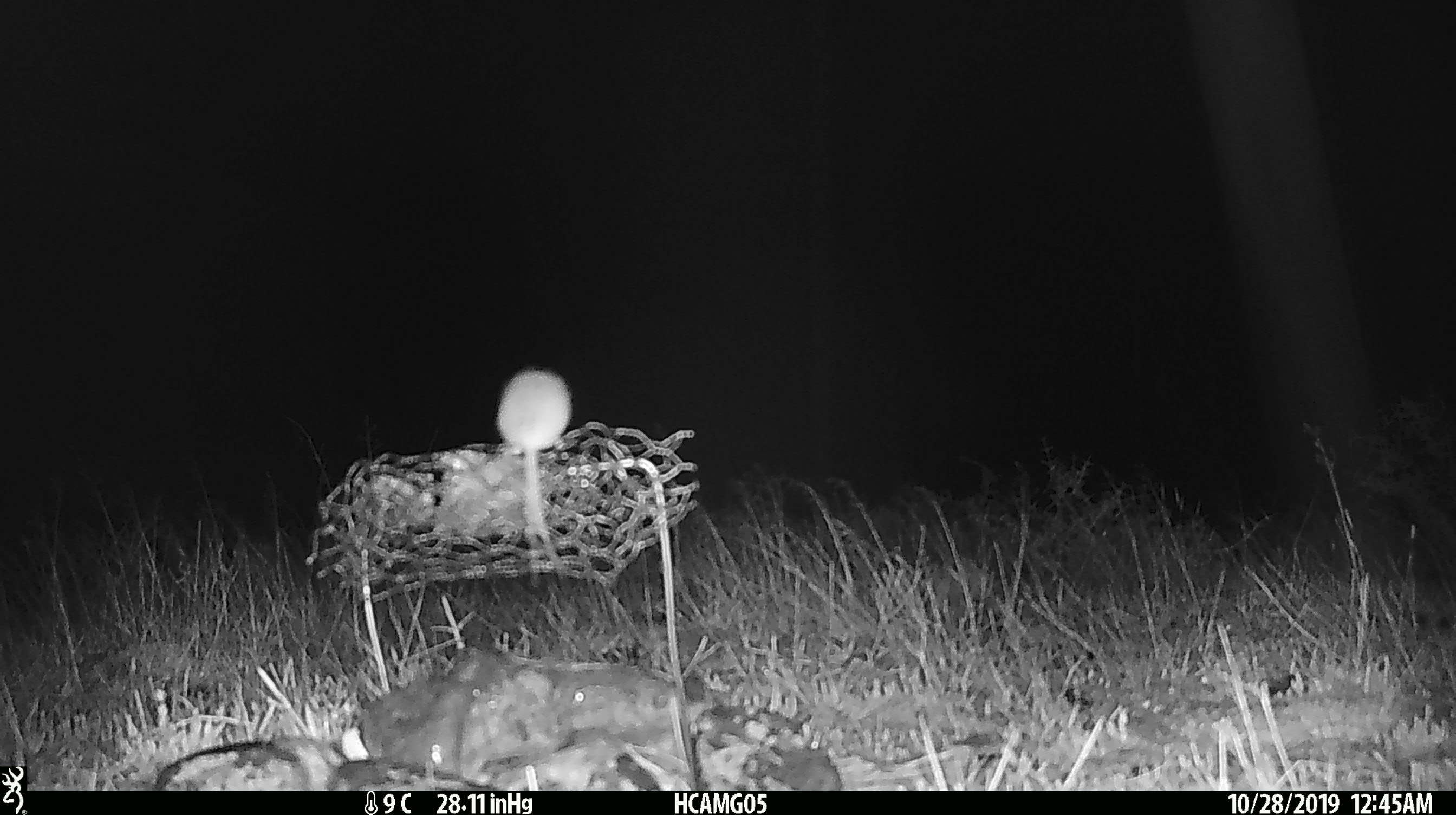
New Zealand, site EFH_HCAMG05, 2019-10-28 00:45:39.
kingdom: Animalia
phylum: Chordata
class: Mammalia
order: Rodentia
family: Muridae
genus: Mus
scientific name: Mus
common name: mouse